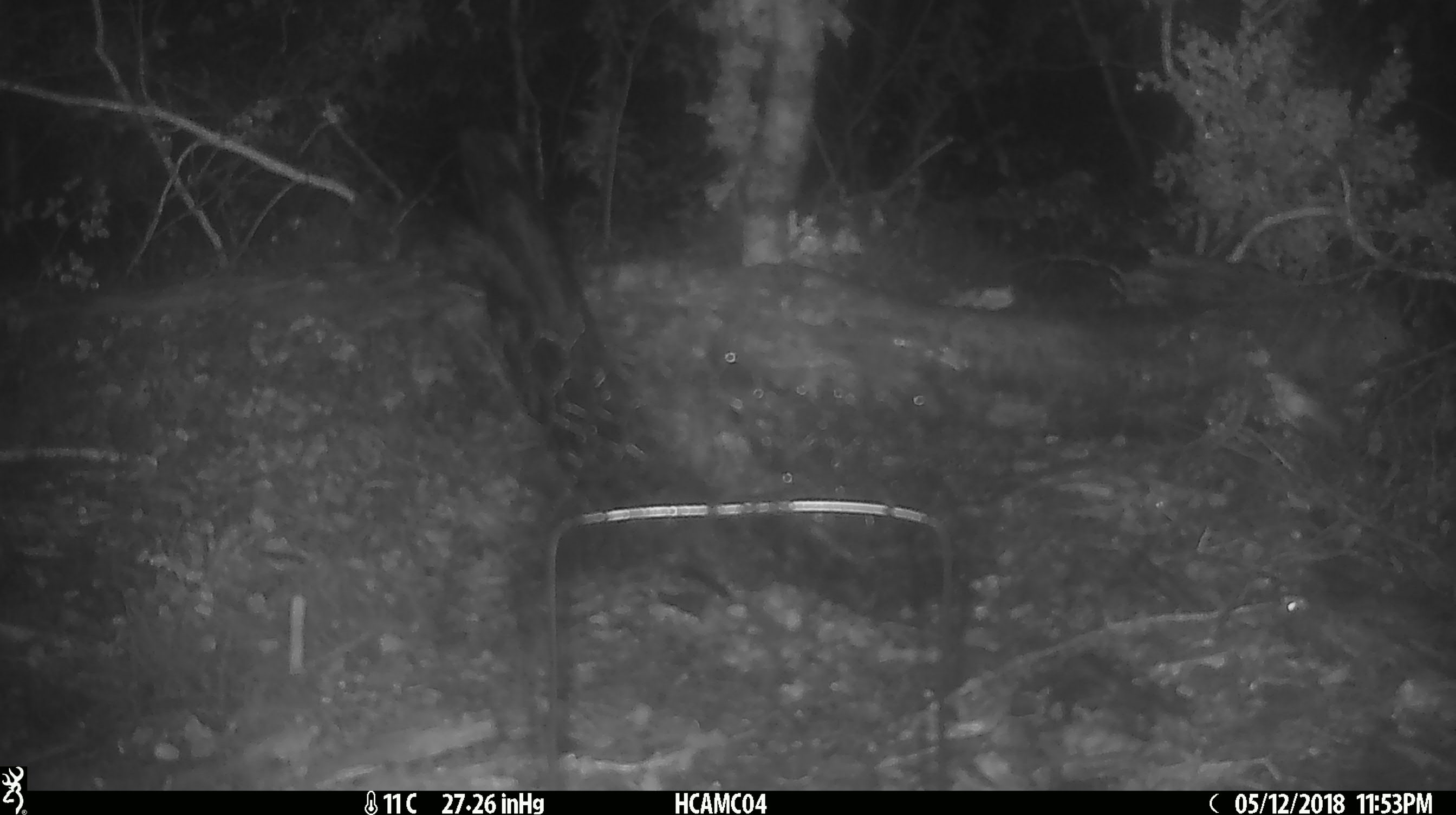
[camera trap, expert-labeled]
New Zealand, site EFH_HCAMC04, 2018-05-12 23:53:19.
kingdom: Animalia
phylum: Chordata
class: Mammalia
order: Rodentia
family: Muridae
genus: Mus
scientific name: Mus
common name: mouse